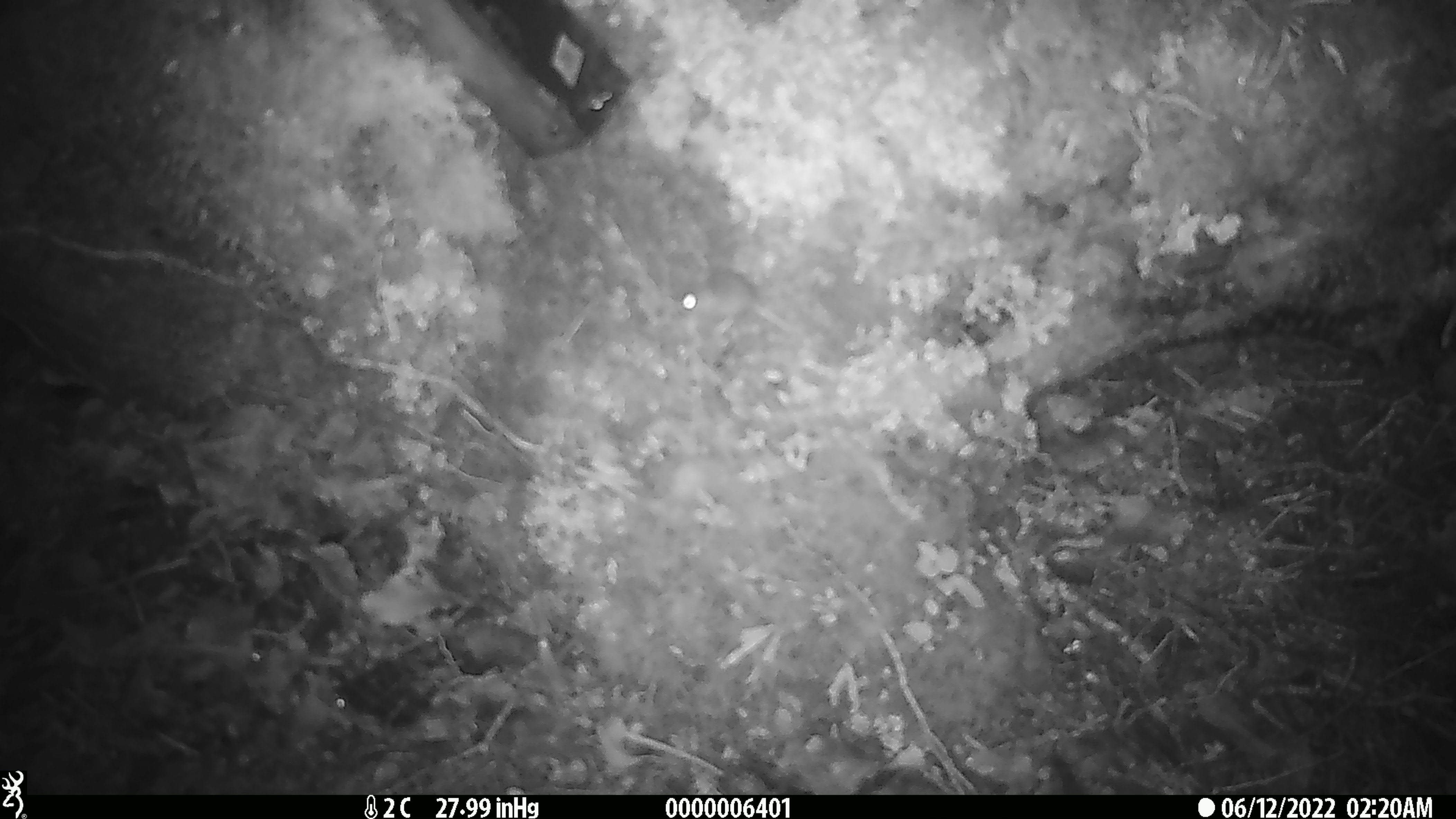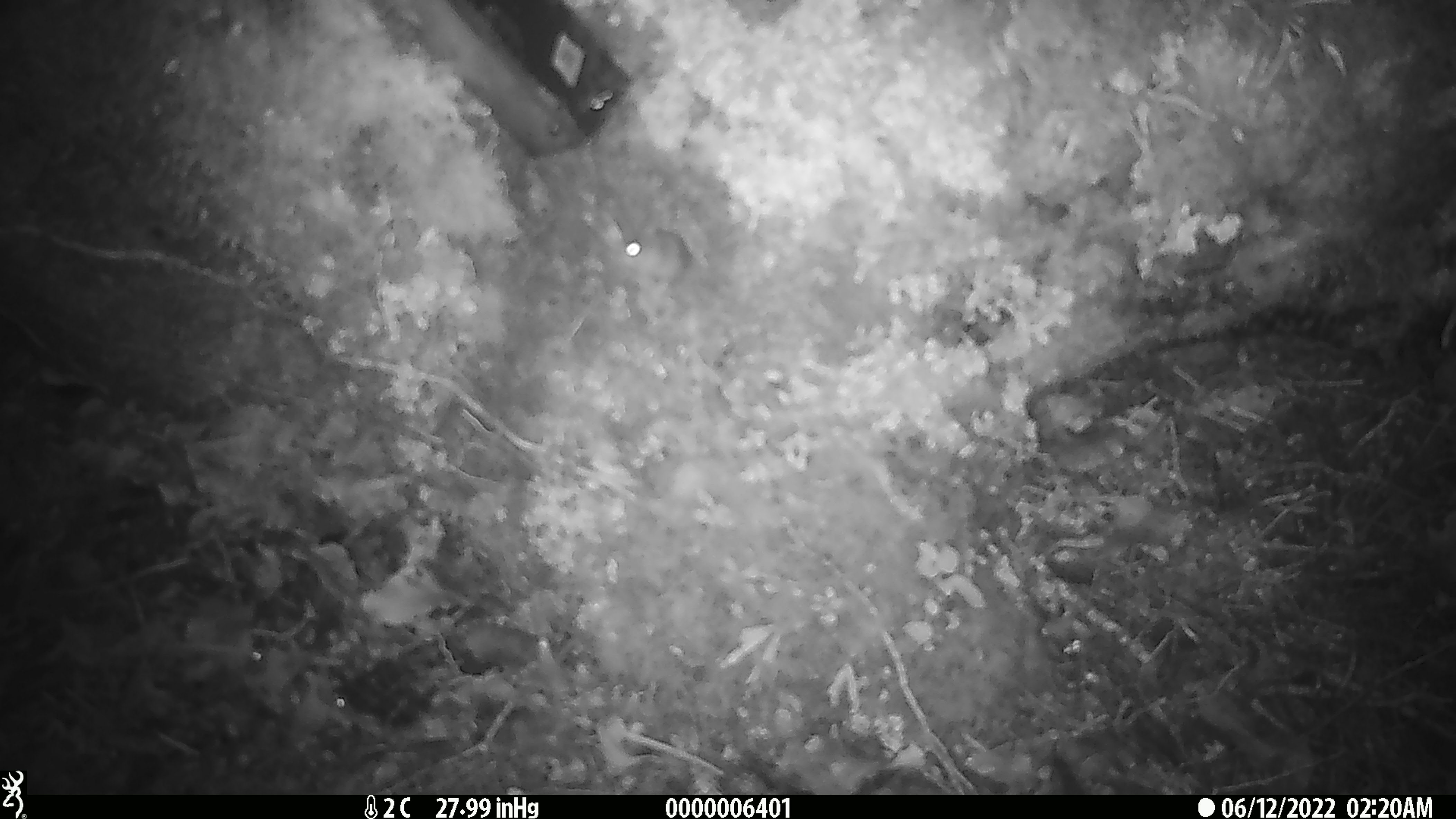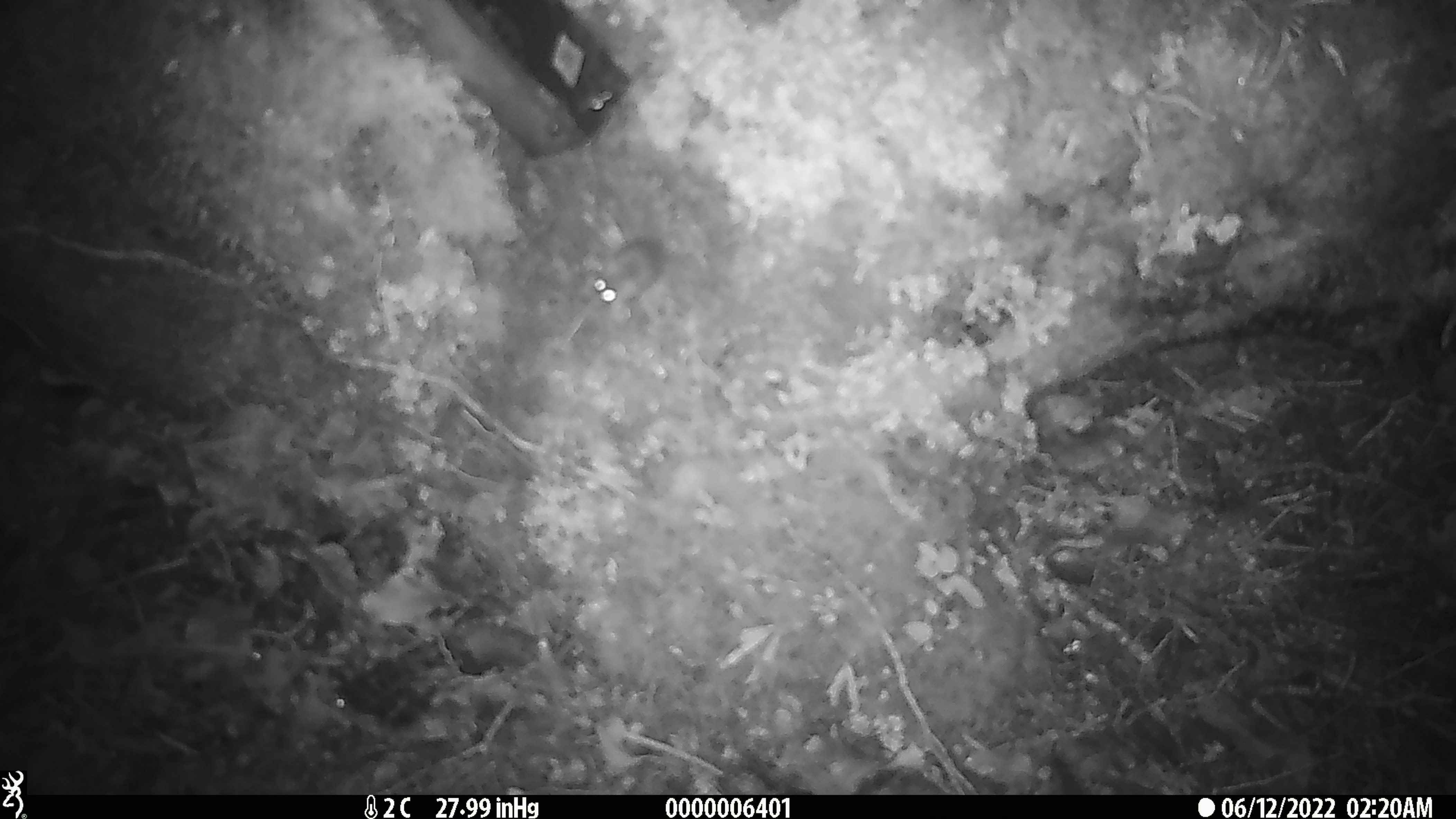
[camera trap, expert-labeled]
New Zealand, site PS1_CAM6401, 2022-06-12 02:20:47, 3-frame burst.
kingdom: Animalia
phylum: Chordata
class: Mammalia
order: Rodentia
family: Muridae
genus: Mus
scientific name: Mus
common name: mouse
Mouse (Mus).